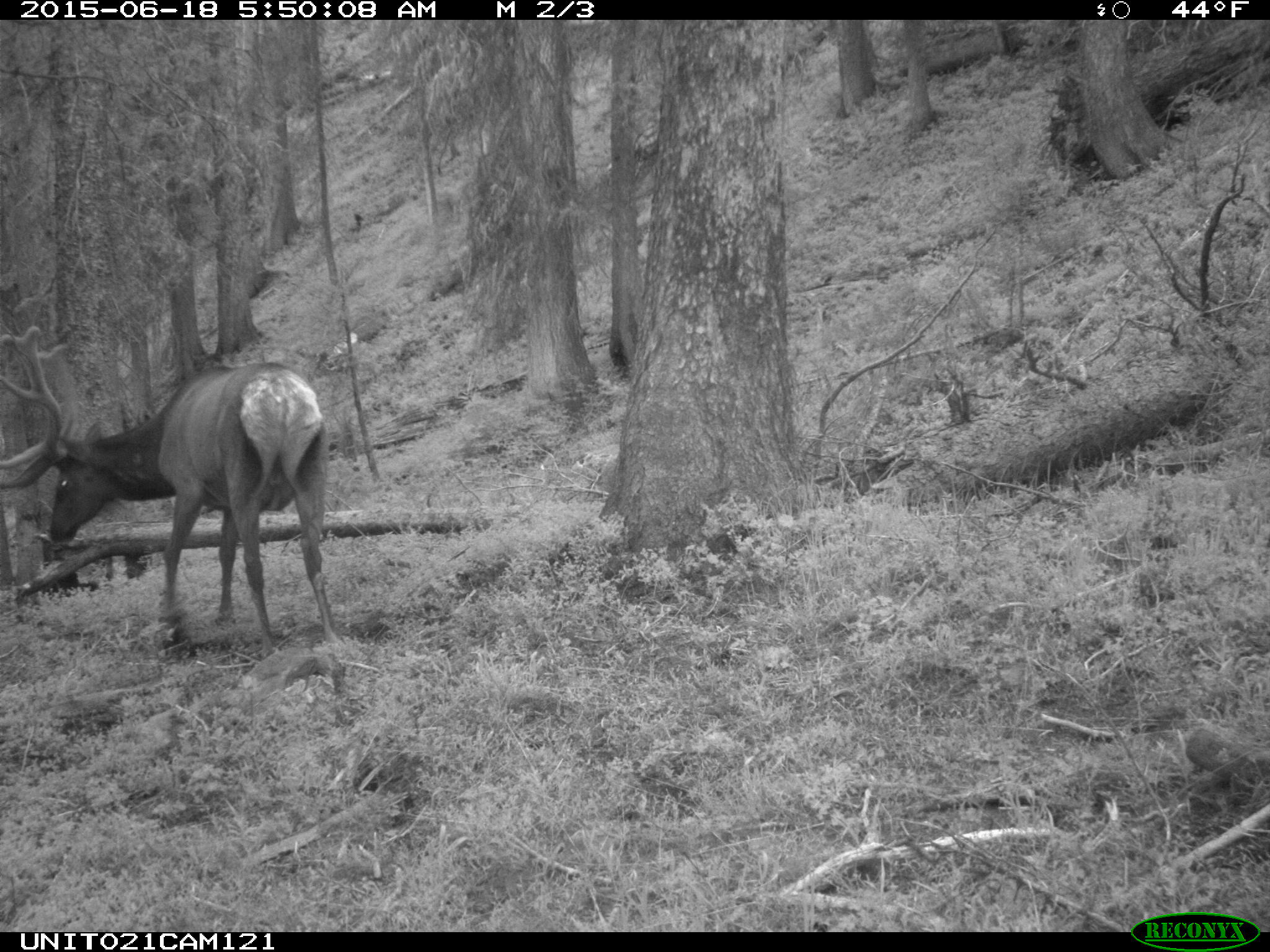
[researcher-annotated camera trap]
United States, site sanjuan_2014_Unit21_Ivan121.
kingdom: Animalia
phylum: Chordata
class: Mammalia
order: Artiodactyla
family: Cervidae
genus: Cervus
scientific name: Cervus elaphus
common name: red deer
Cervus elaphus (red deer).